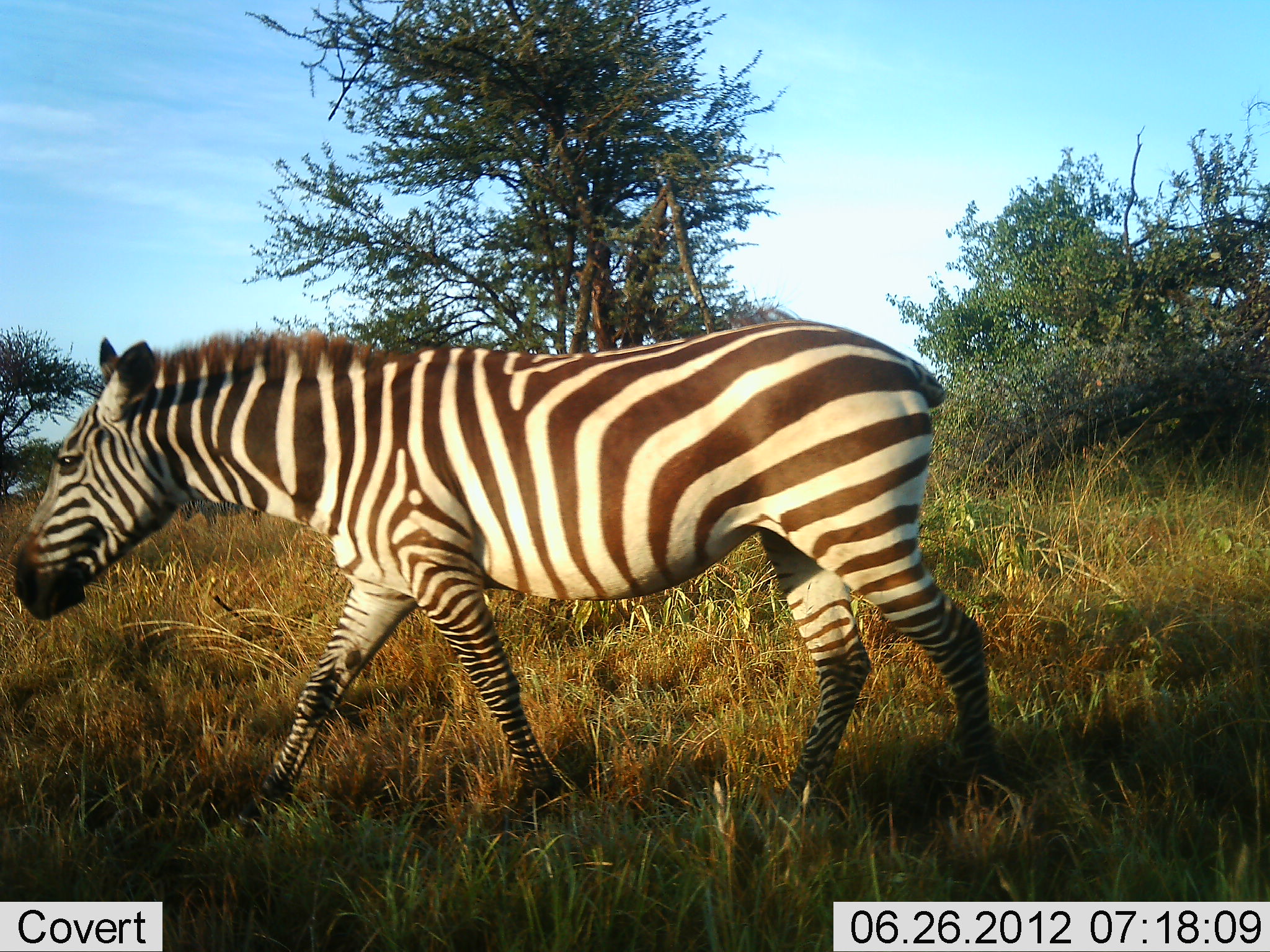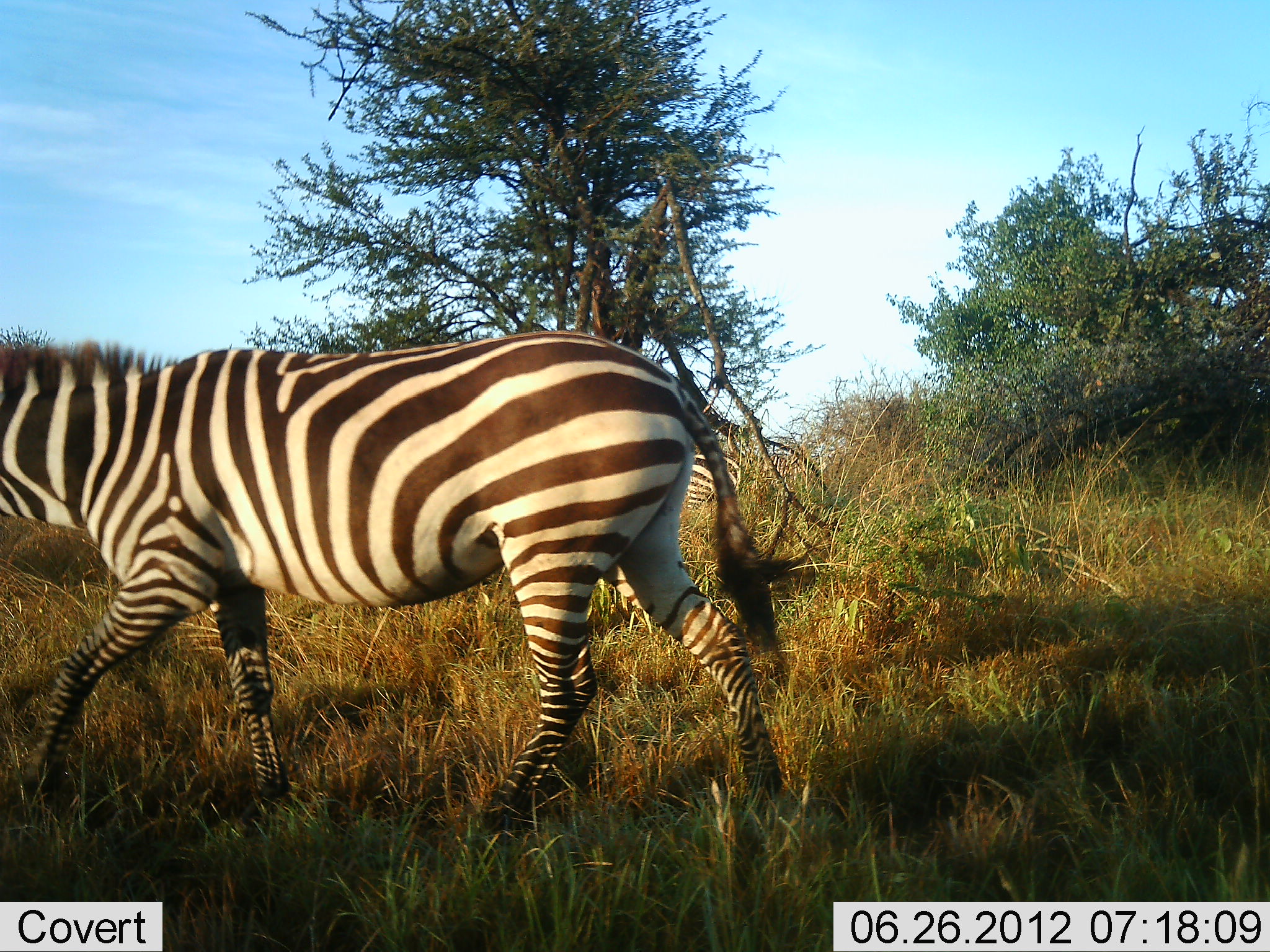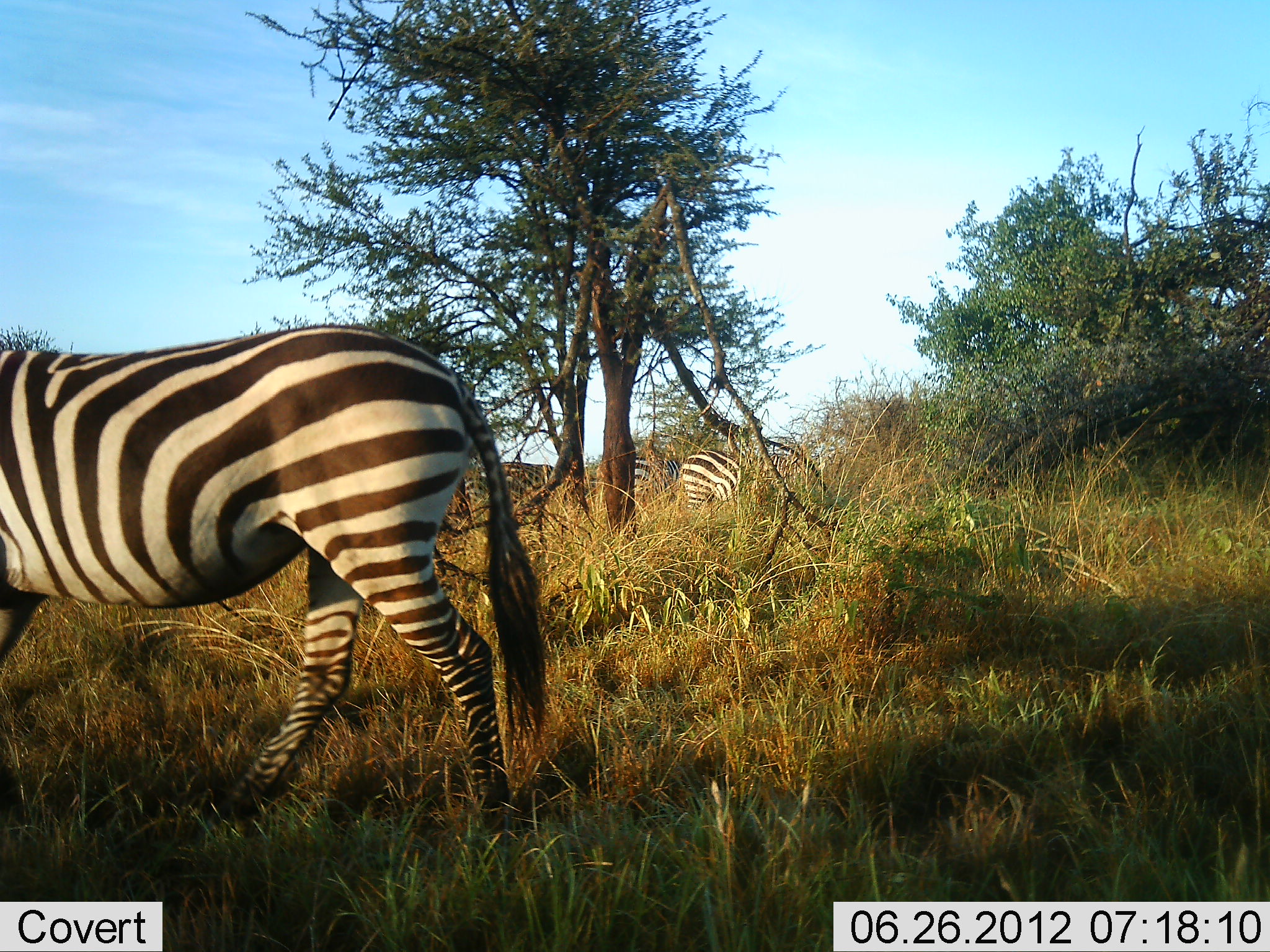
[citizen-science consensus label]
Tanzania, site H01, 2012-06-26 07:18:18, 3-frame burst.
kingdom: Animalia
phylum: Chordata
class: Mammalia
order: Perissodactyla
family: Equidae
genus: Equus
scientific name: Equus quagga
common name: plains zebra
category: zebra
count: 2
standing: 50%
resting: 0%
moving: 100%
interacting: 0%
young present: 0%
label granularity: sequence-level